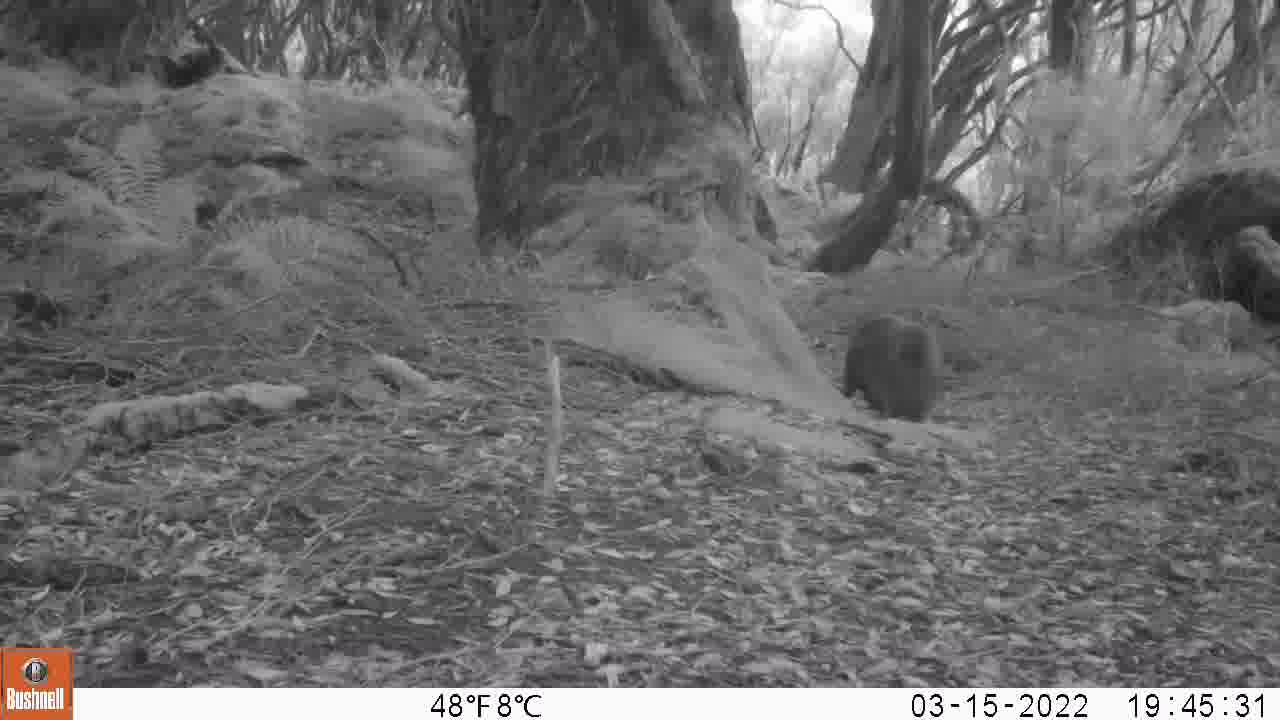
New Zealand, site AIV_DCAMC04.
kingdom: Animalia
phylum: Chordata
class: Mammalia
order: Carnivora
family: Otariidae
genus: Phocarctos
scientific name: Phocarctos hookeri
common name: new zealand sea lion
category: sealion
Sealion (new zealand sea lion) (Phocarctos hookeri).